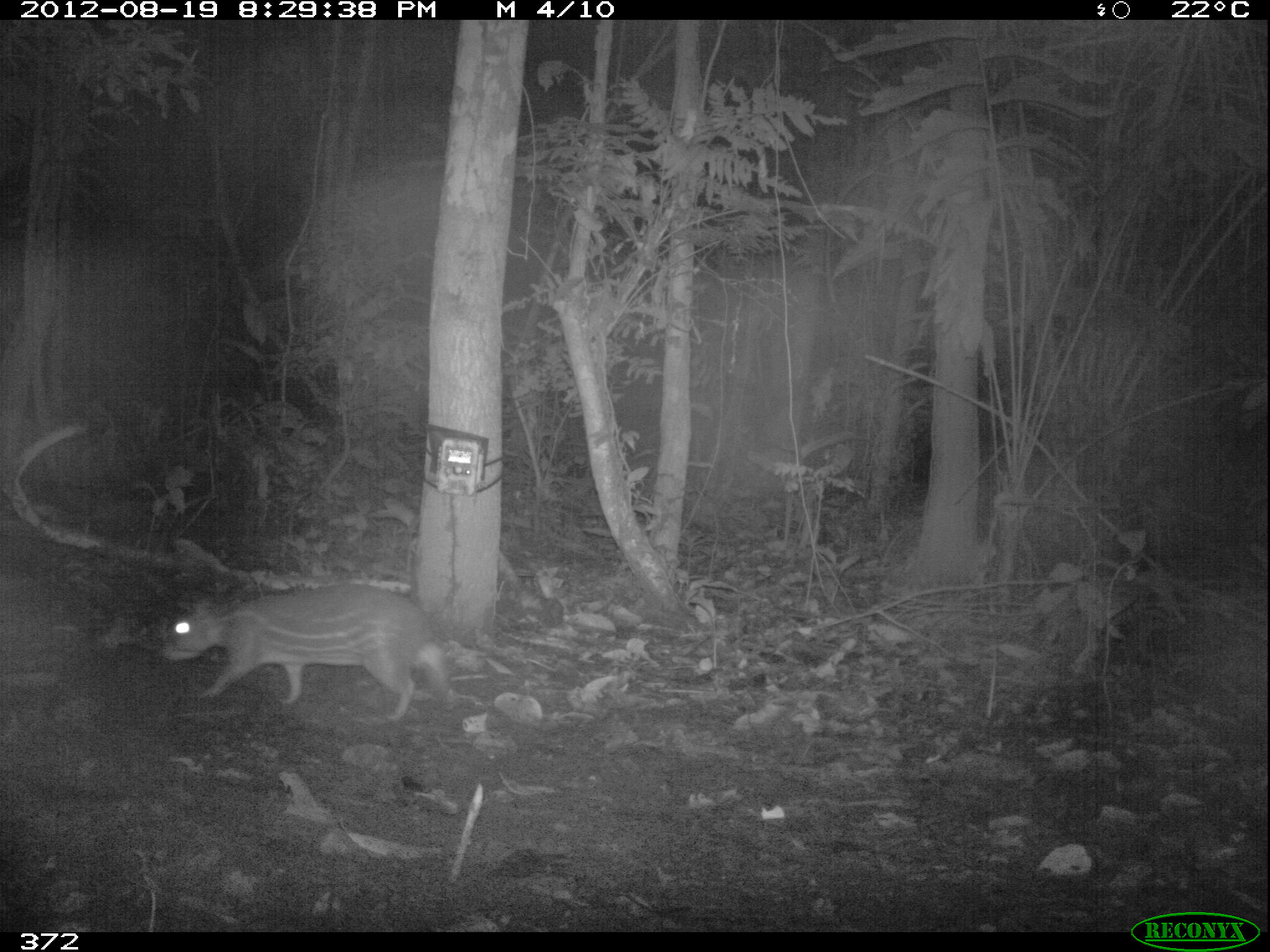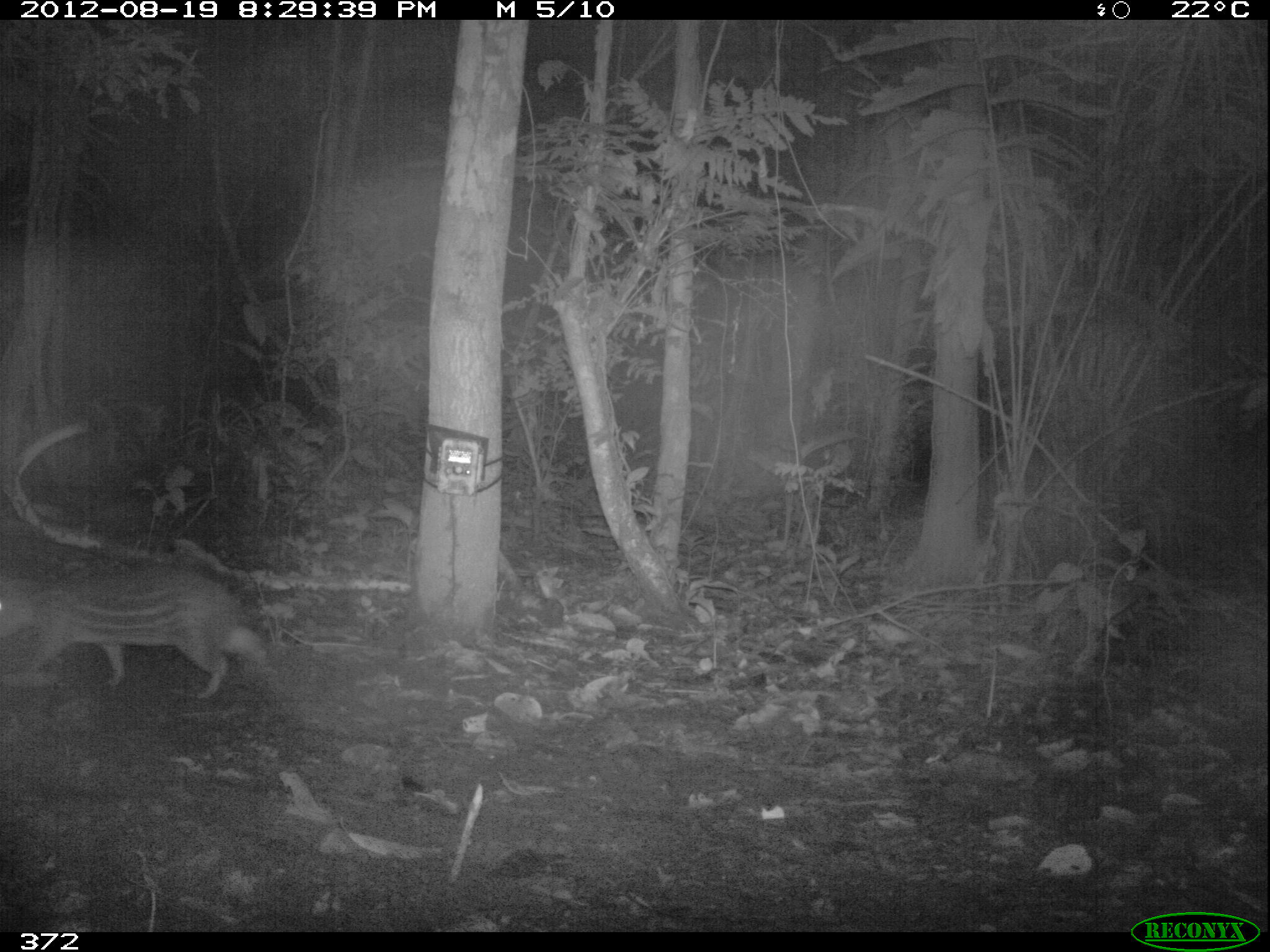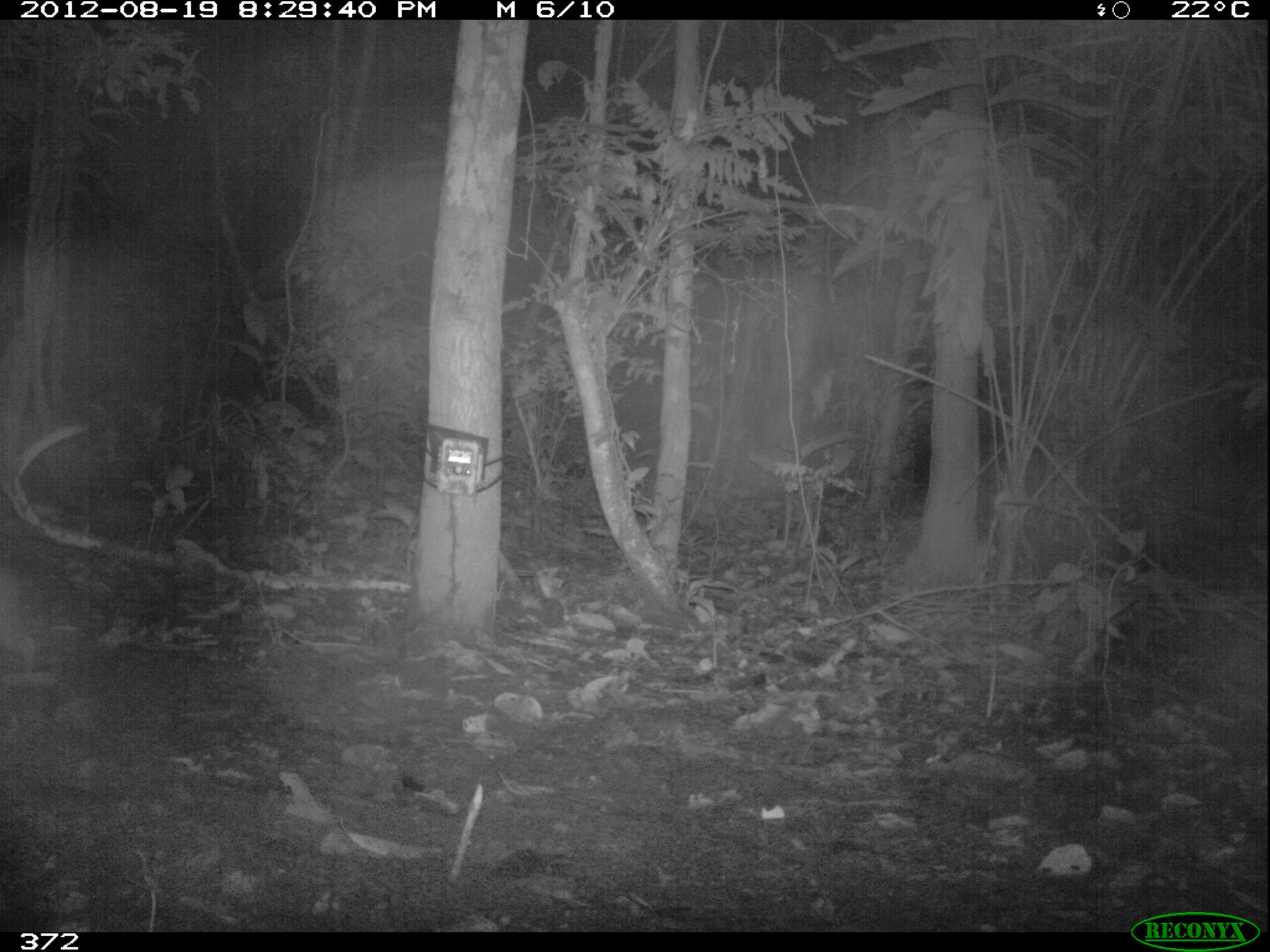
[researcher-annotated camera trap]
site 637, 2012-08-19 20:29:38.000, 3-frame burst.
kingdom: Animalia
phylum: Chordata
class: Mammalia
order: Rodentia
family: Cuniculidae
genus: Cuniculus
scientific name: Cuniculus paca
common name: spotted paca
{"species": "Cuniculus paca (spotted paca)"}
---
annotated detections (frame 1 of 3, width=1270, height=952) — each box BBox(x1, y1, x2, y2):
cuniculus paca: BBox(159, 582, 459, 722)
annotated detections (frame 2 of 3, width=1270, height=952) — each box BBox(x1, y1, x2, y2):
cuniculus paca: BBox(0, 562, 266, 698)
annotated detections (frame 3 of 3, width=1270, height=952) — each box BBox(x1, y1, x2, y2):
cuniculus paca: BBox(0, 555, 43, 674)